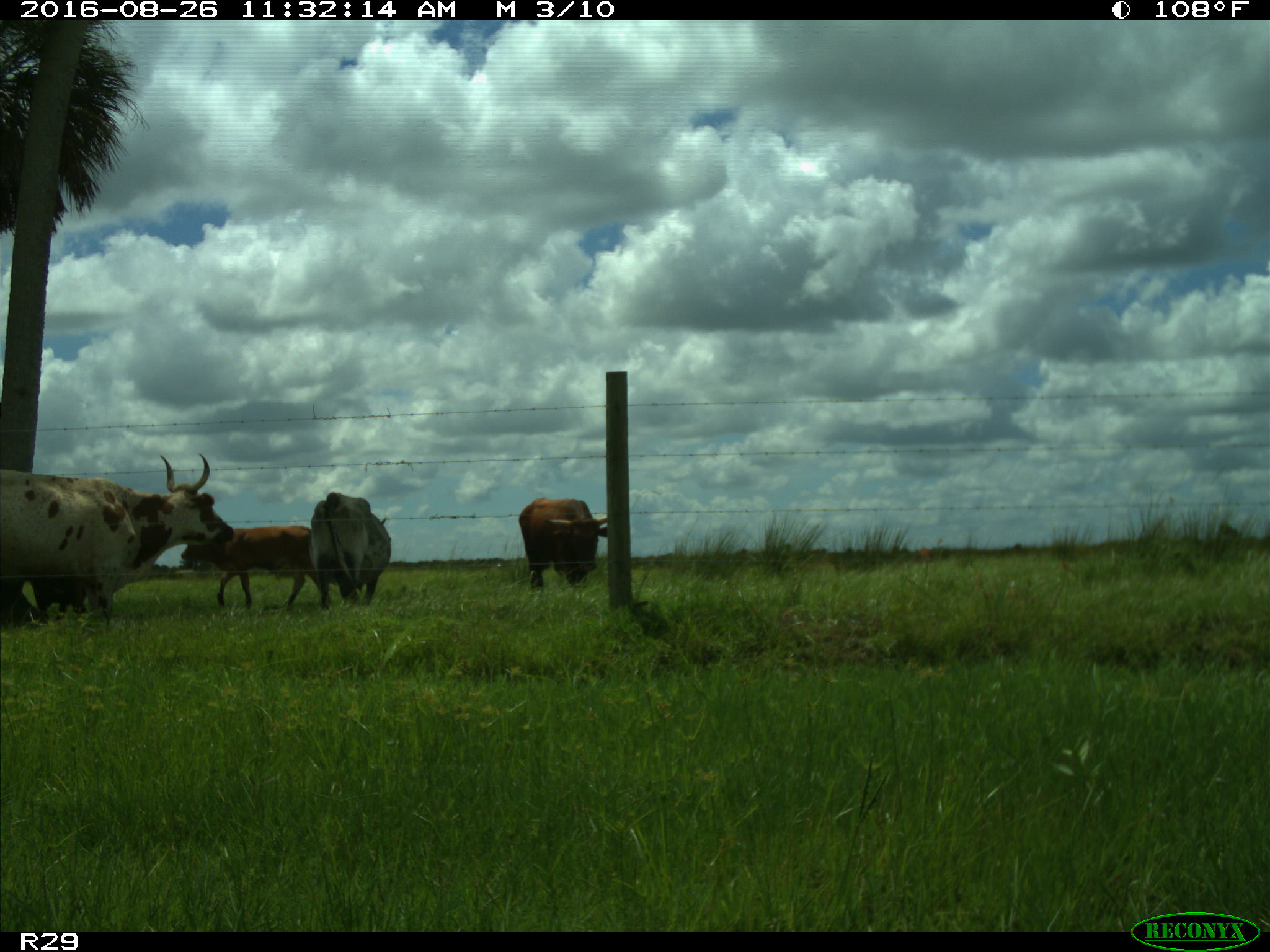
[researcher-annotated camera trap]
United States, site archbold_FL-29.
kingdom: Animalia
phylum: Chordata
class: Mammalia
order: Artiodactyla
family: Bovidae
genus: Bos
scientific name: Bos taurus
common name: domestic cow